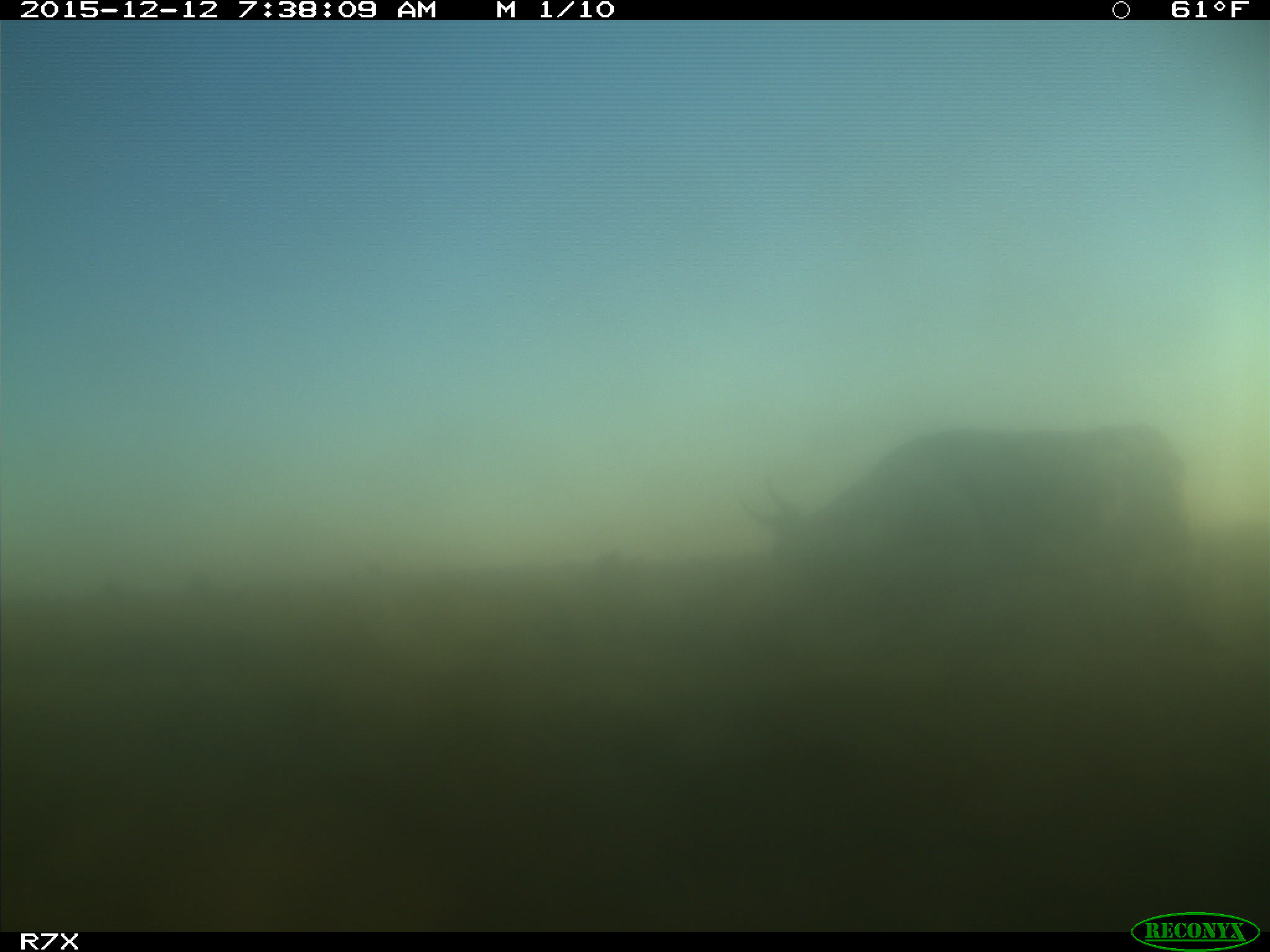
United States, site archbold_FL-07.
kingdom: Animalia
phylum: Chordata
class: Mammalia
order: Artiodactyla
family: Bovidae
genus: Bos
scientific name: Bos taurus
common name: domestic cow